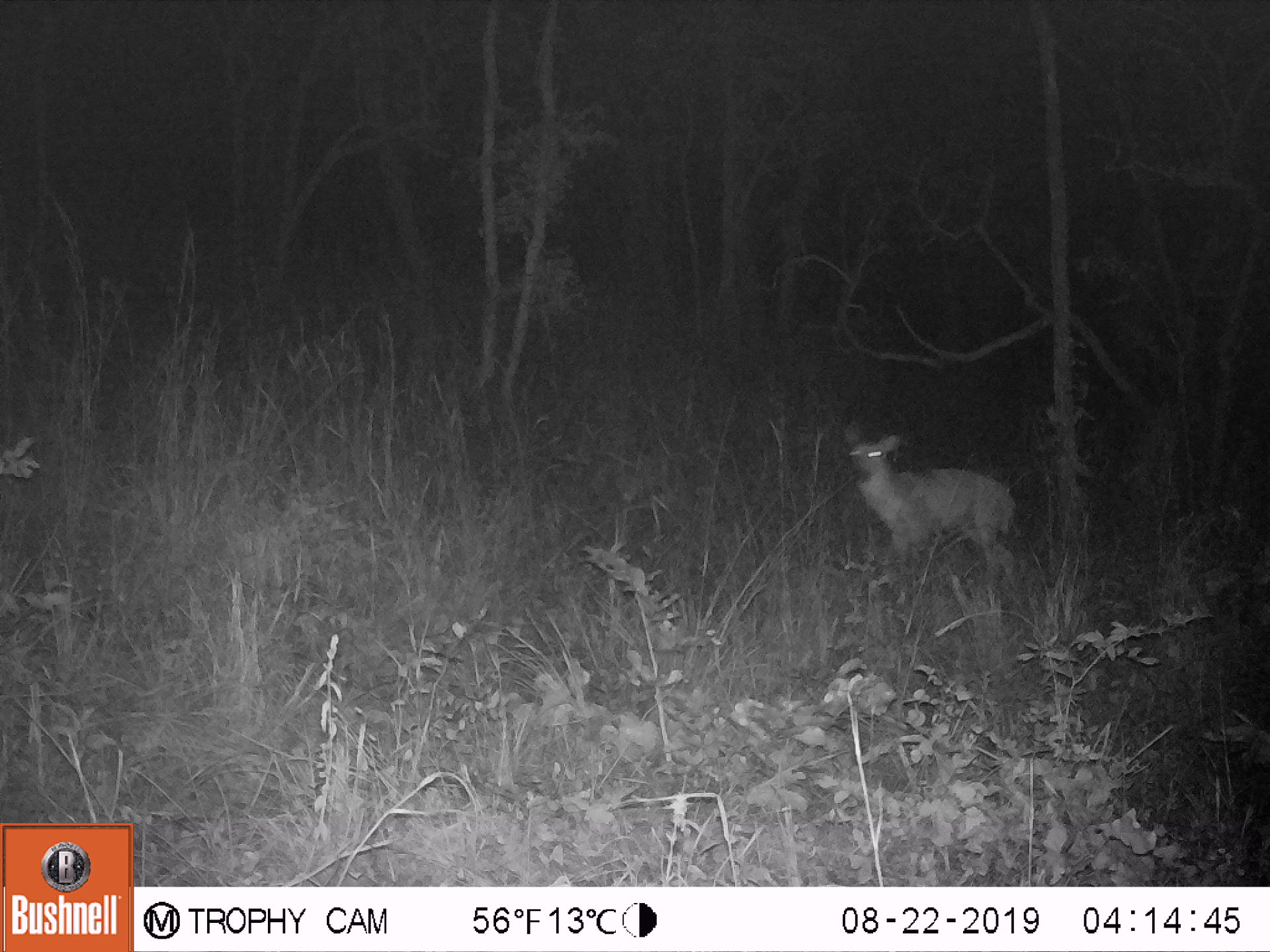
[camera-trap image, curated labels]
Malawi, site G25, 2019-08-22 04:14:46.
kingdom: Animalia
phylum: Chordata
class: Mammalia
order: Artiodactyla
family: Bovidae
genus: Redunca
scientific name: Redunca arundinum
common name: southern reedbuck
Southern reedbuck (Redunca arundinum), count 1.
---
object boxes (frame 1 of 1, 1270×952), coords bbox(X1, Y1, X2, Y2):
southern reedbuck: bbox(839, 417, 1021, 580)